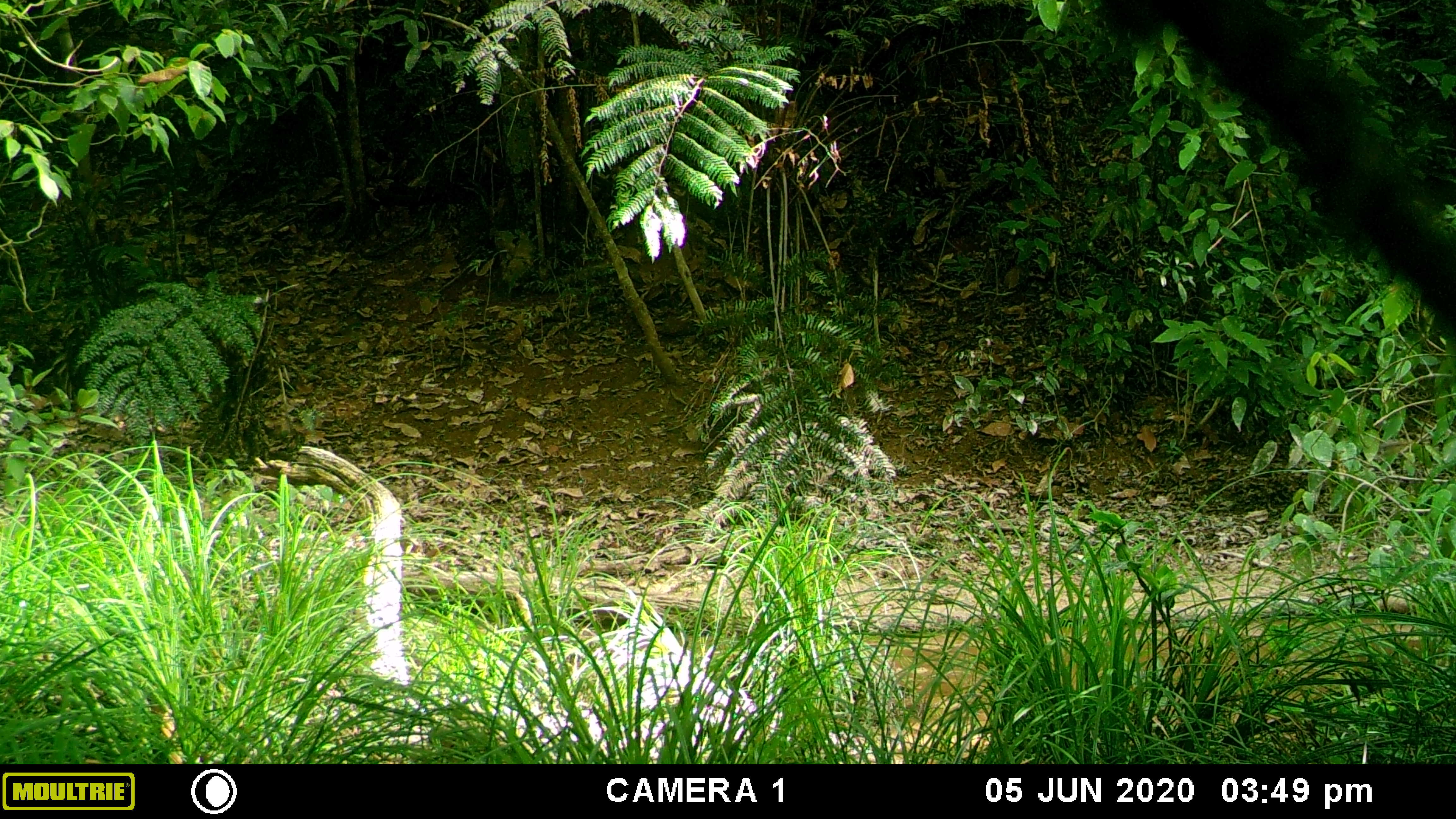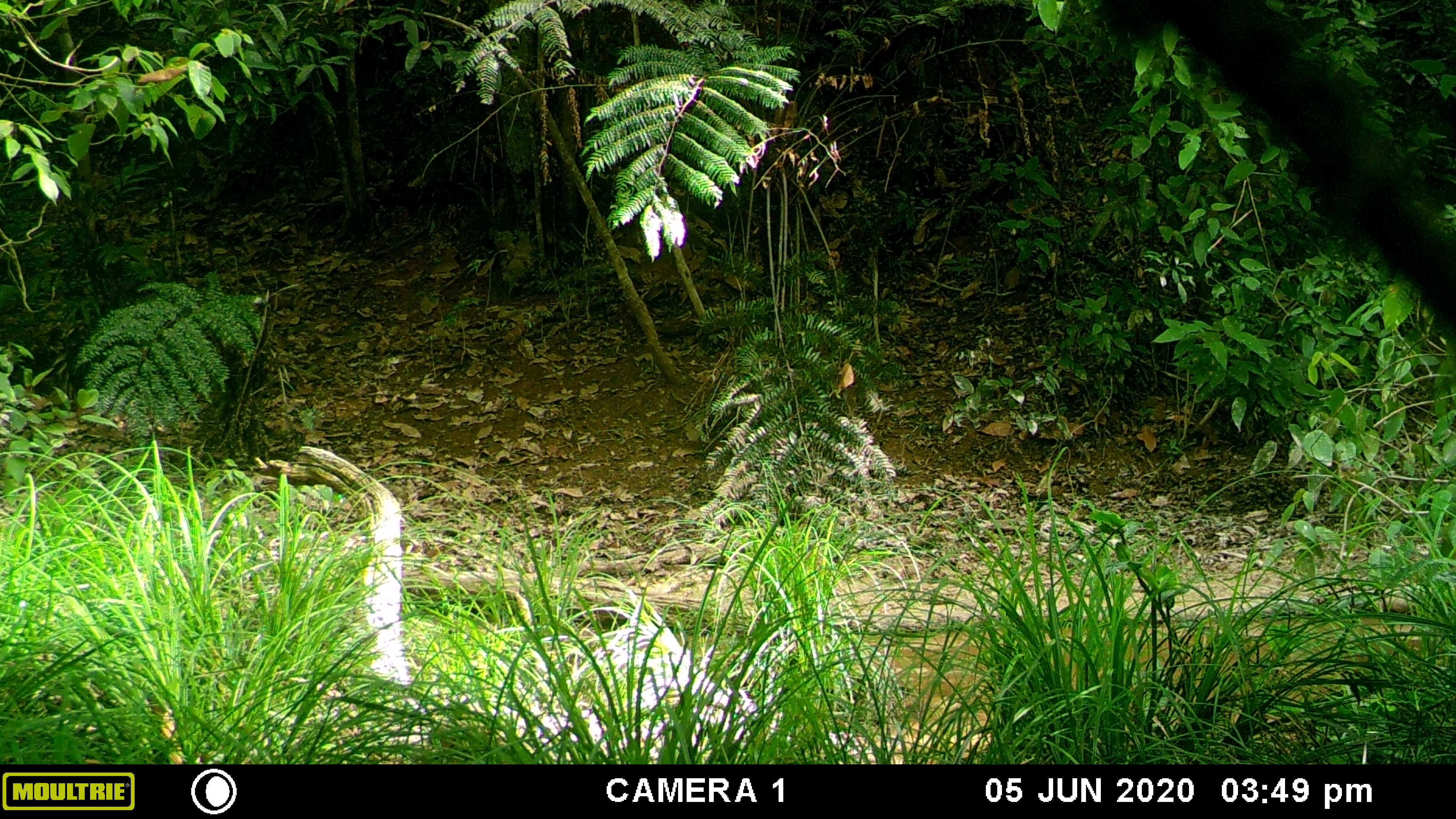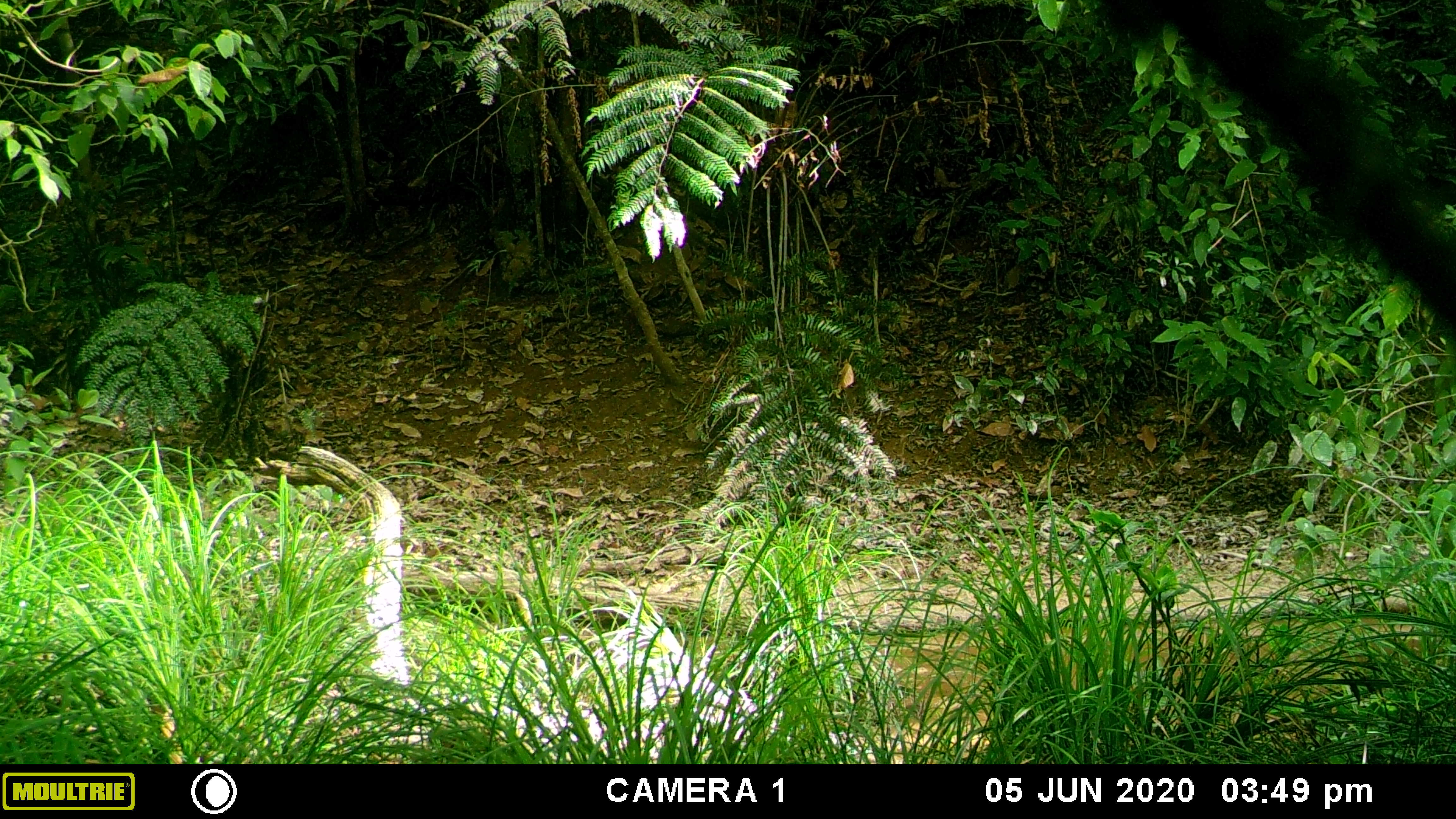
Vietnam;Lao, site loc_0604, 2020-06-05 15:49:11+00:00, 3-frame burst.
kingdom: Animalia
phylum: Chordata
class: Mammalia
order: Artiodactyla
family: Suidae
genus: Sus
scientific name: Sus scrofa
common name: eurasian wild pig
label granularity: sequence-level